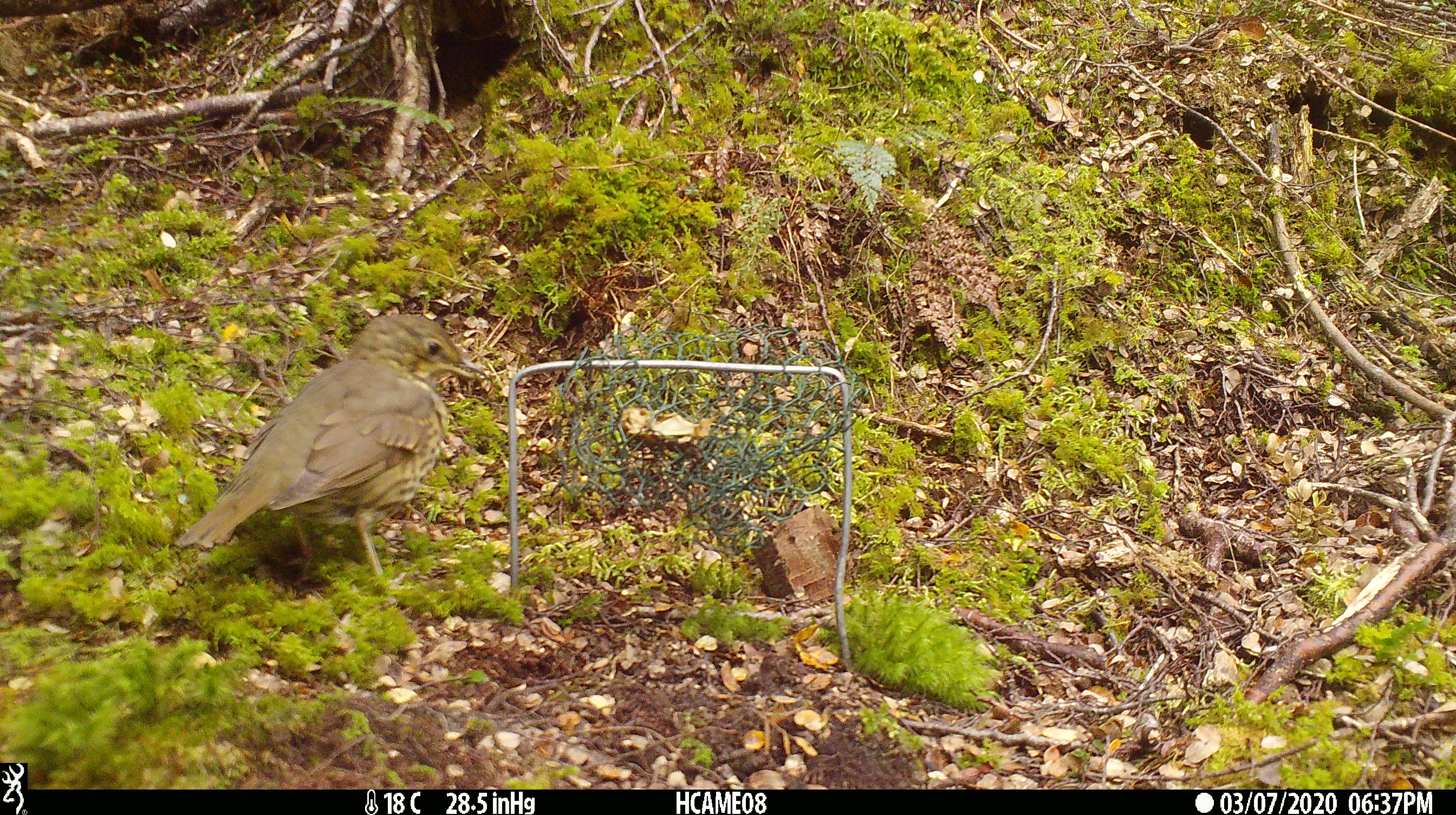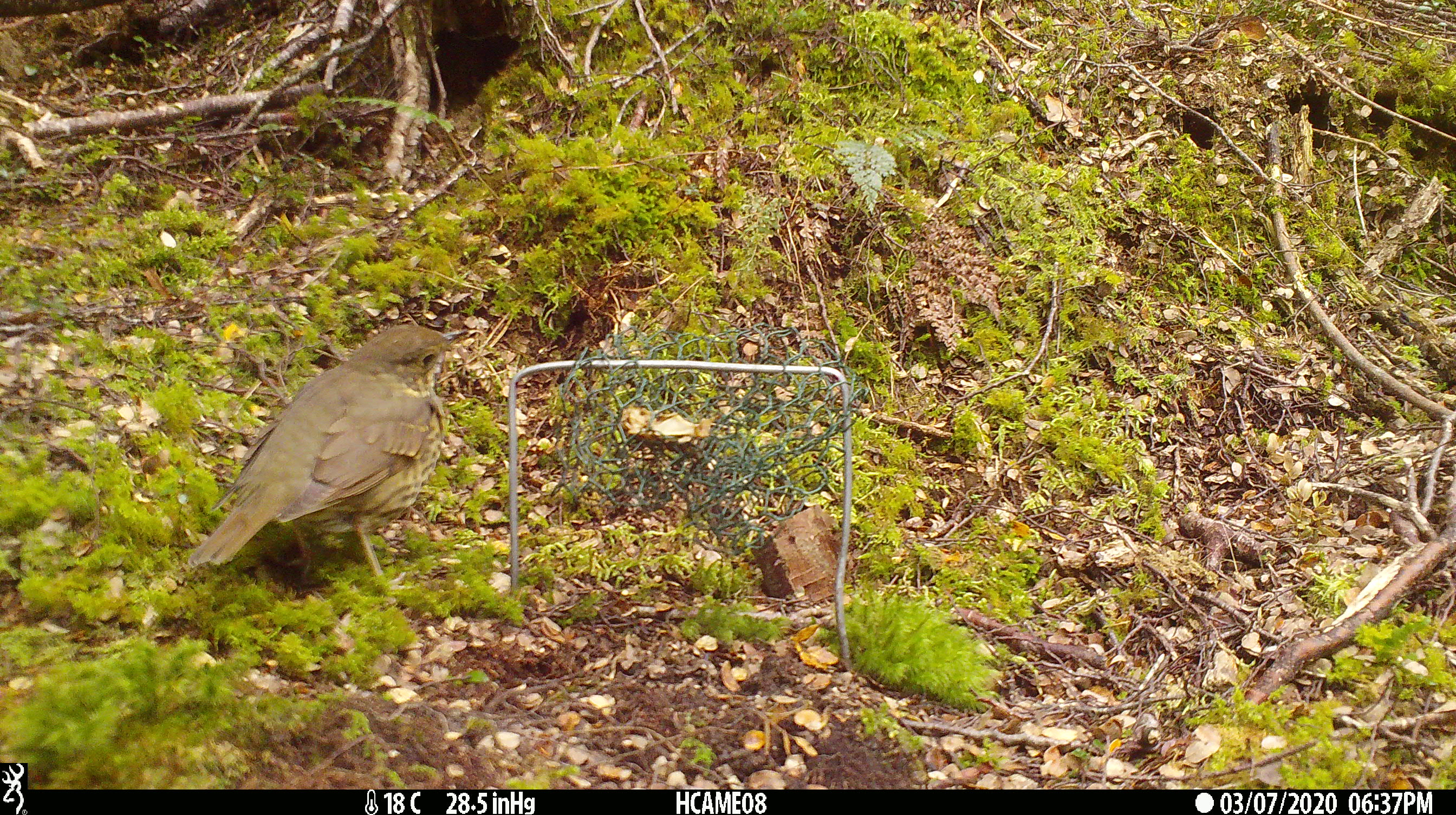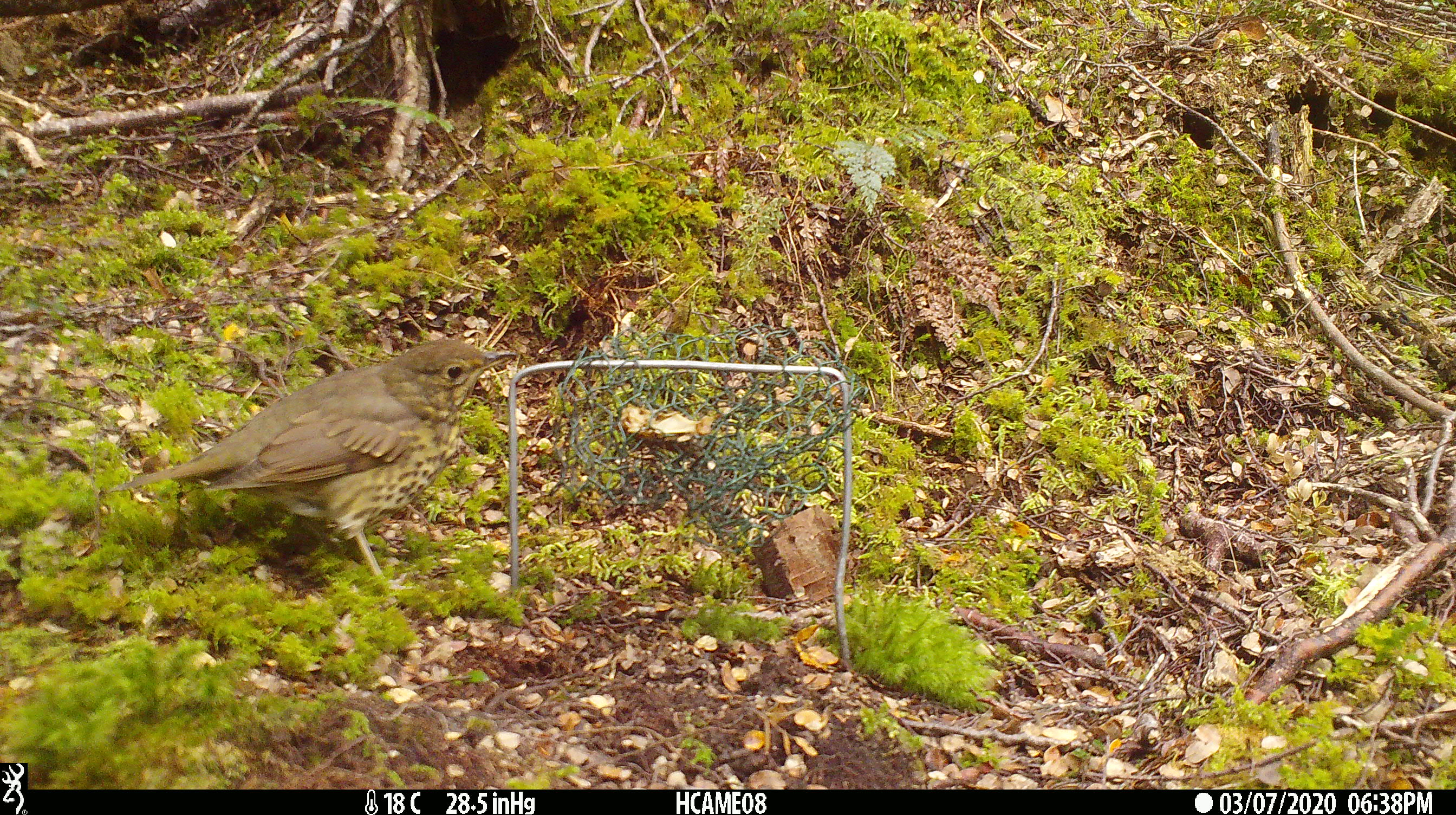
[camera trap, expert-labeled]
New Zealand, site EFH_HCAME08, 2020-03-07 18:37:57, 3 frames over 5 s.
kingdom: Animalia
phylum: Chordata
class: Aves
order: Passeriformes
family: Turdidae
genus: Turdus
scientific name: Turdus philomelos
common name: song thrush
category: thrush